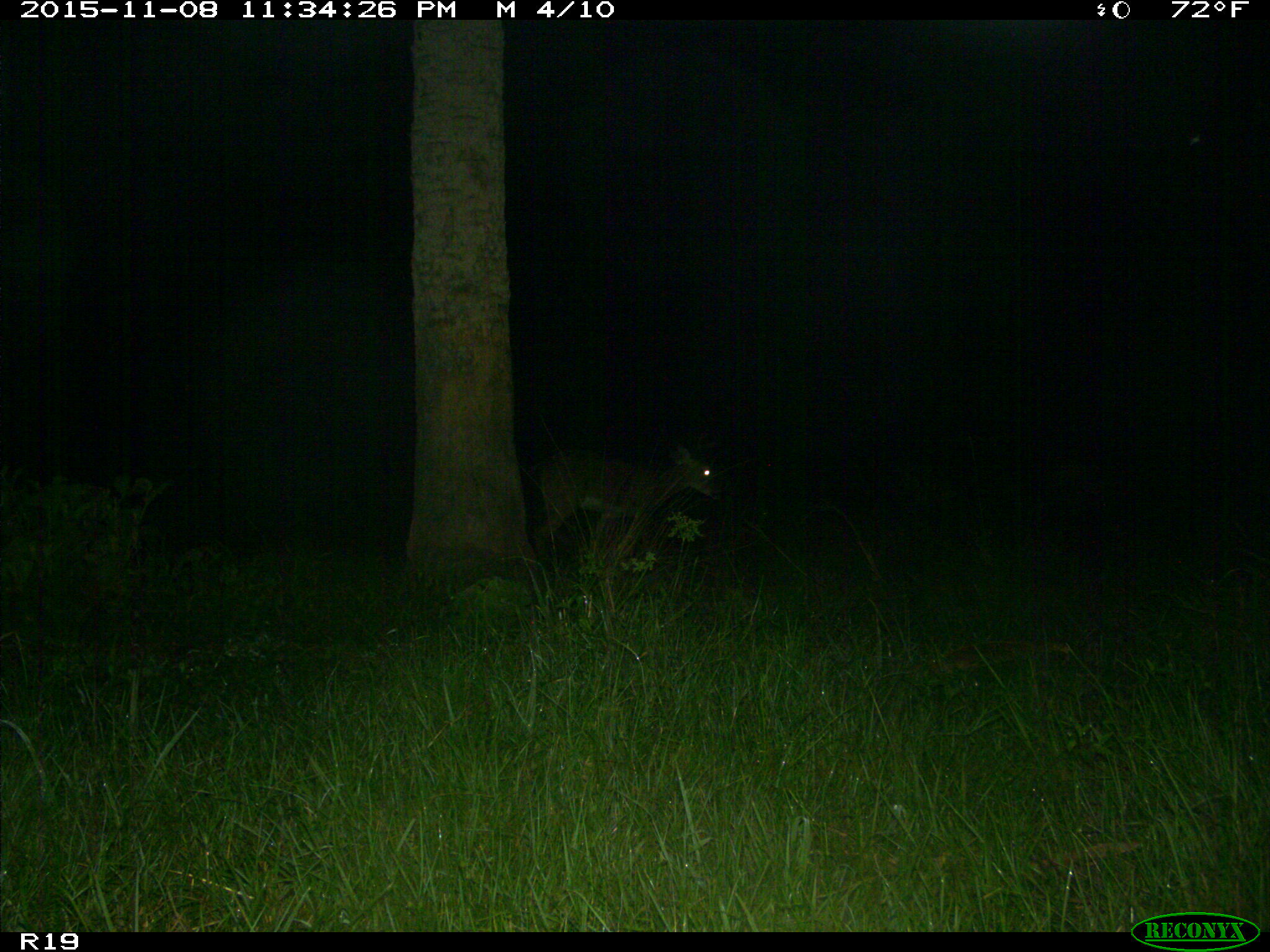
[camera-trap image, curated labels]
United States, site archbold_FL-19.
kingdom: Animalia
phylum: Chordata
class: Mammalia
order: Artiodactyla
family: Cervidae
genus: Odocoileus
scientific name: Odocoileus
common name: deer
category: unidentified deer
Unidentified deer (deer) (Odocoileus).